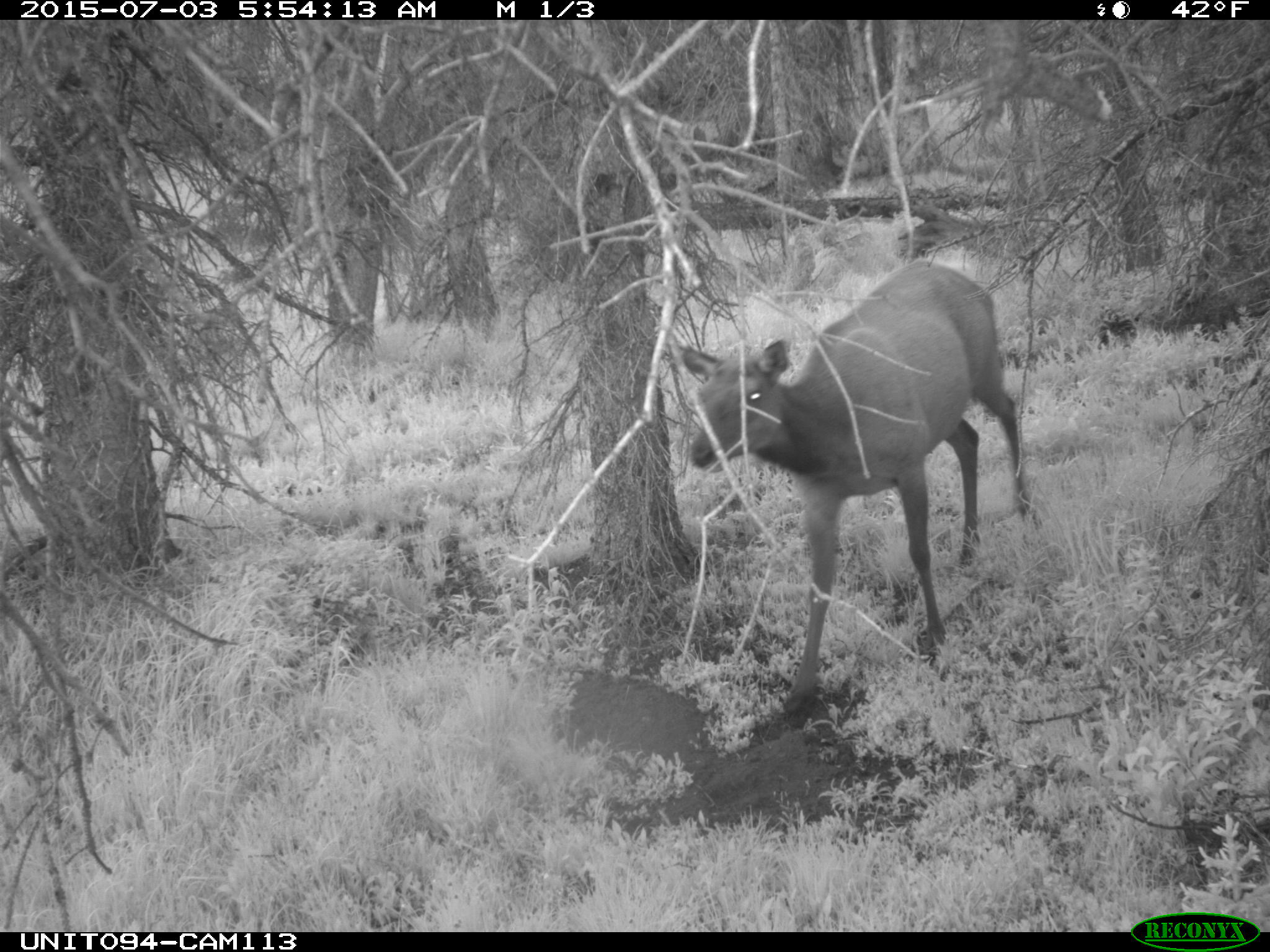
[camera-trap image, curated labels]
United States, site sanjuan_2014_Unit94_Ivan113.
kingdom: Animalia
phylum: Chordata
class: Mammalia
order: Artiodactyla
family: Cervidae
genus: Cervus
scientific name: Cervus elaphus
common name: red deer